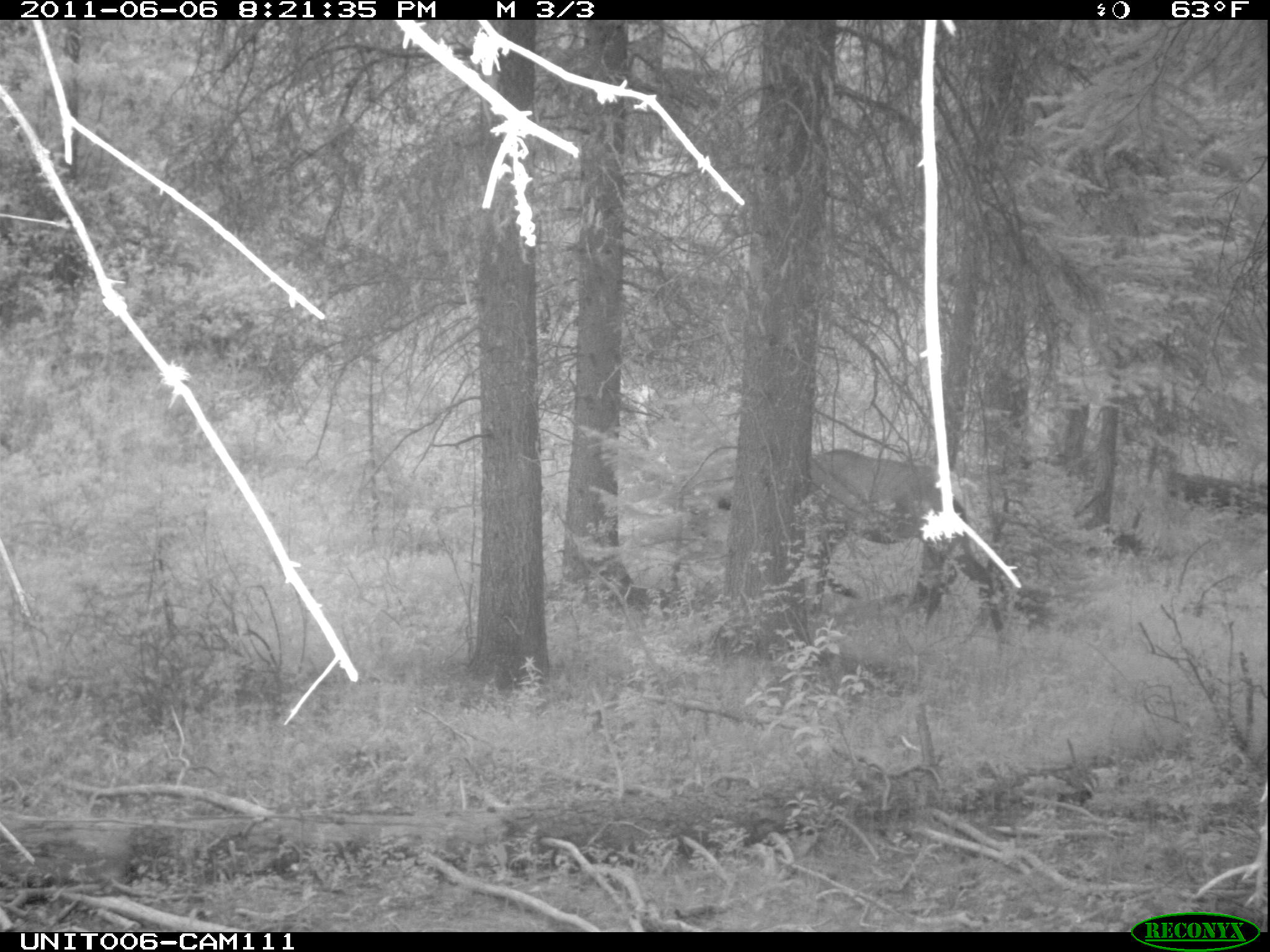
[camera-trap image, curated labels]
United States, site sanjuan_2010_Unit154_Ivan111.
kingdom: Animalia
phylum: Chordata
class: Mammalia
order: Artiodactyla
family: Cervidae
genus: Cervus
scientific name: Cervus elaphus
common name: red deer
Cervus elaphus (red deer).